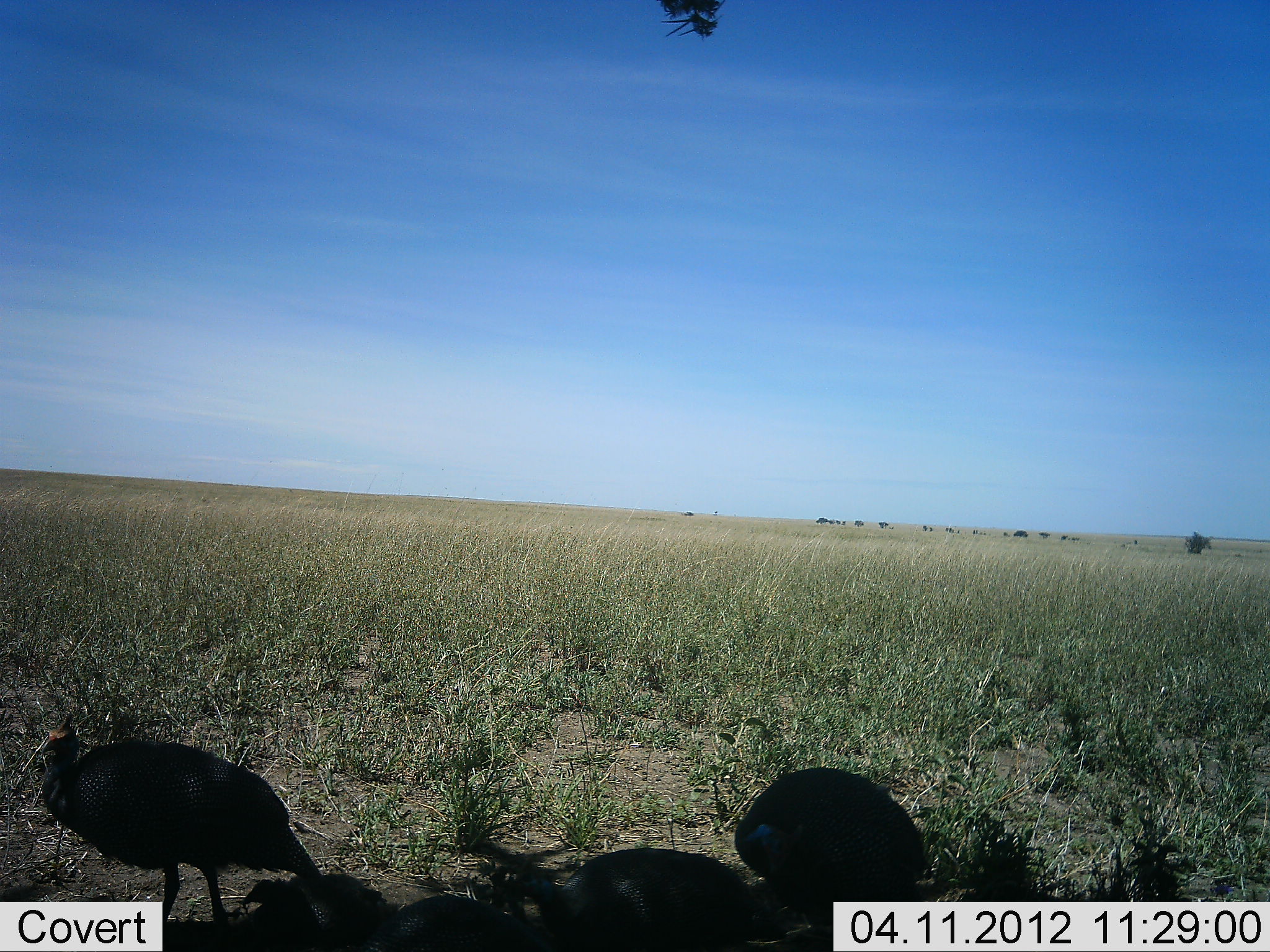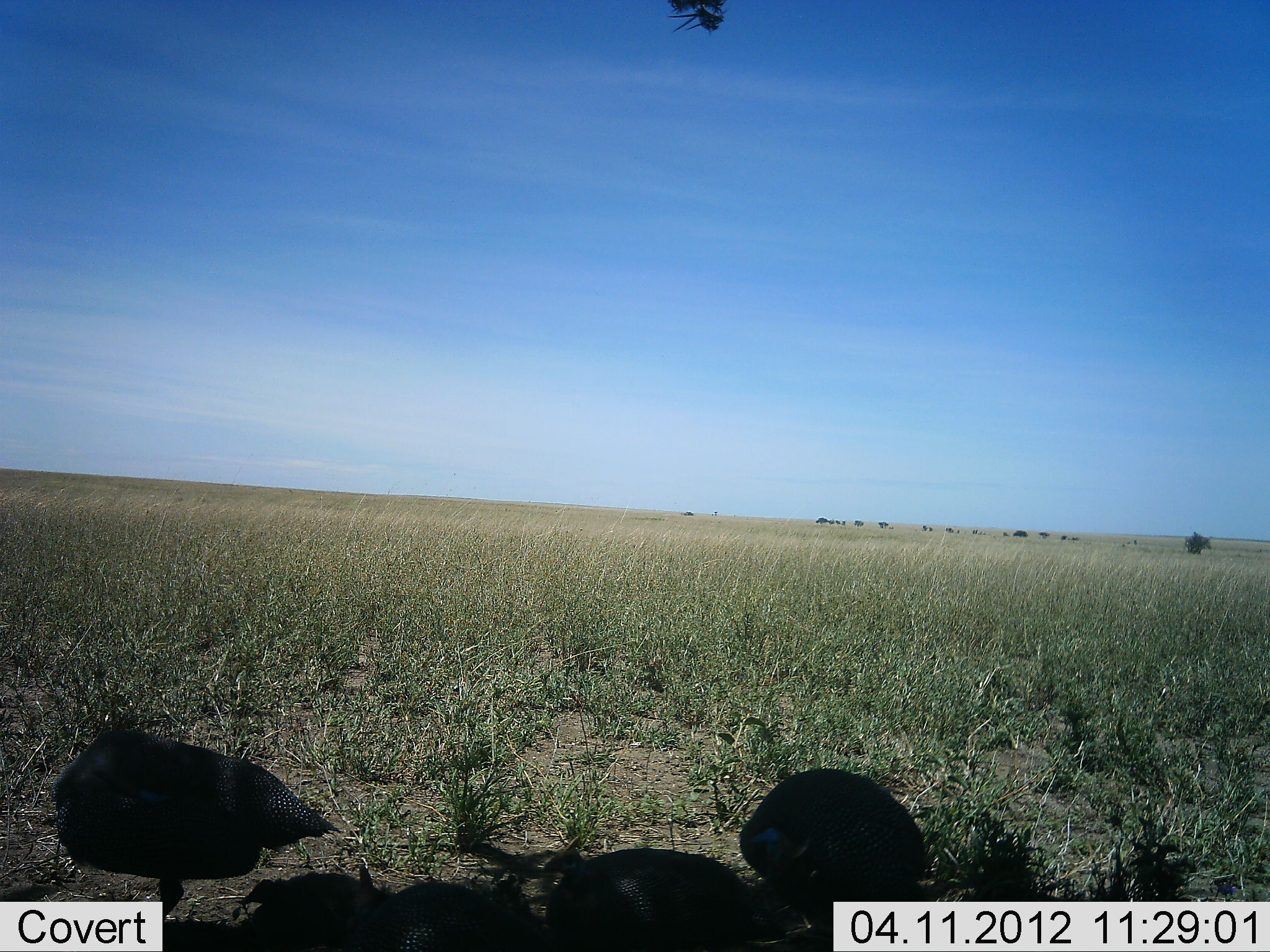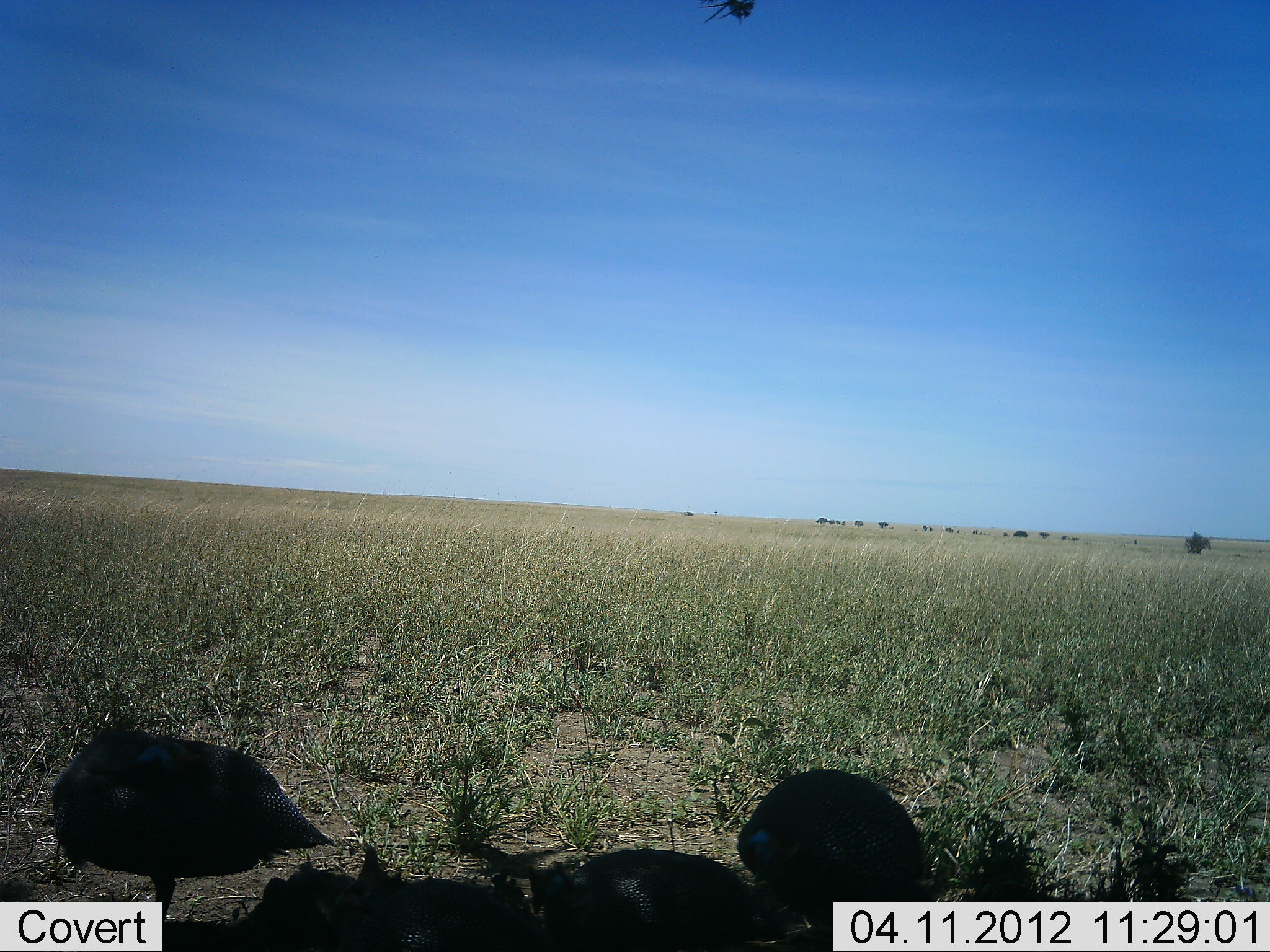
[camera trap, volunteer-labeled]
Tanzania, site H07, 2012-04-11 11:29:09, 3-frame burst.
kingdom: Animalia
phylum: Chordata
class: Aves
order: Galliformes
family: Numididae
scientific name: Numididae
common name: guinea fowl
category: guineafowl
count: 3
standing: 62%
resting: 38%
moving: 8%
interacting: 0%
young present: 0%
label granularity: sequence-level